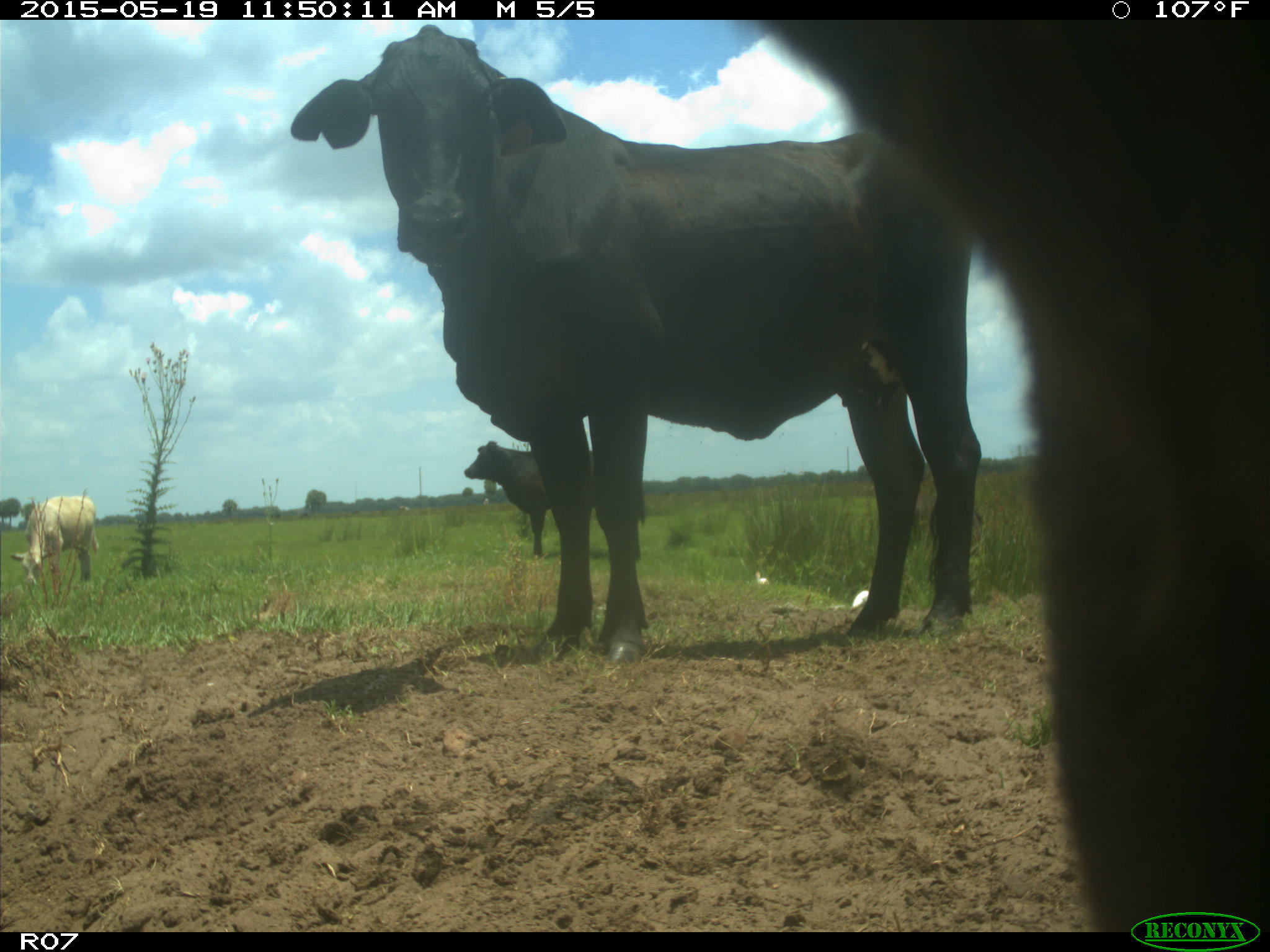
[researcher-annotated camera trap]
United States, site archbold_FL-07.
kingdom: Animalia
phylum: Chordata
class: Mammalia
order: Artiodactyla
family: Bovidae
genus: Bos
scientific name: Bos taurus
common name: domestic cow